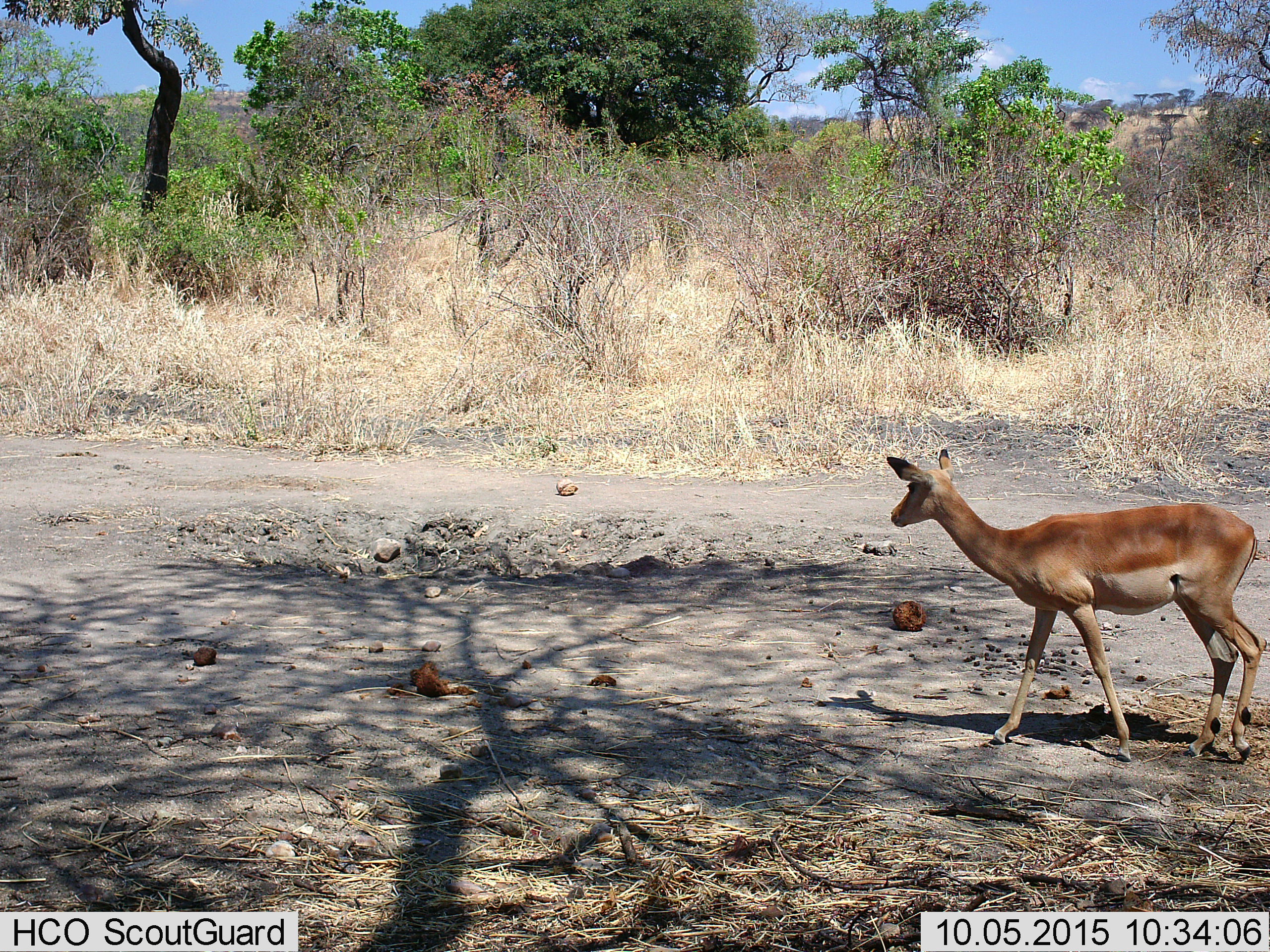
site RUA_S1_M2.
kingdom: Animalia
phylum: Chordata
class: Mammalia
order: Artiodactyla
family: Bovidae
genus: Aepyceros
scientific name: Aepyceros melampus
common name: impala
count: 1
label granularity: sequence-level